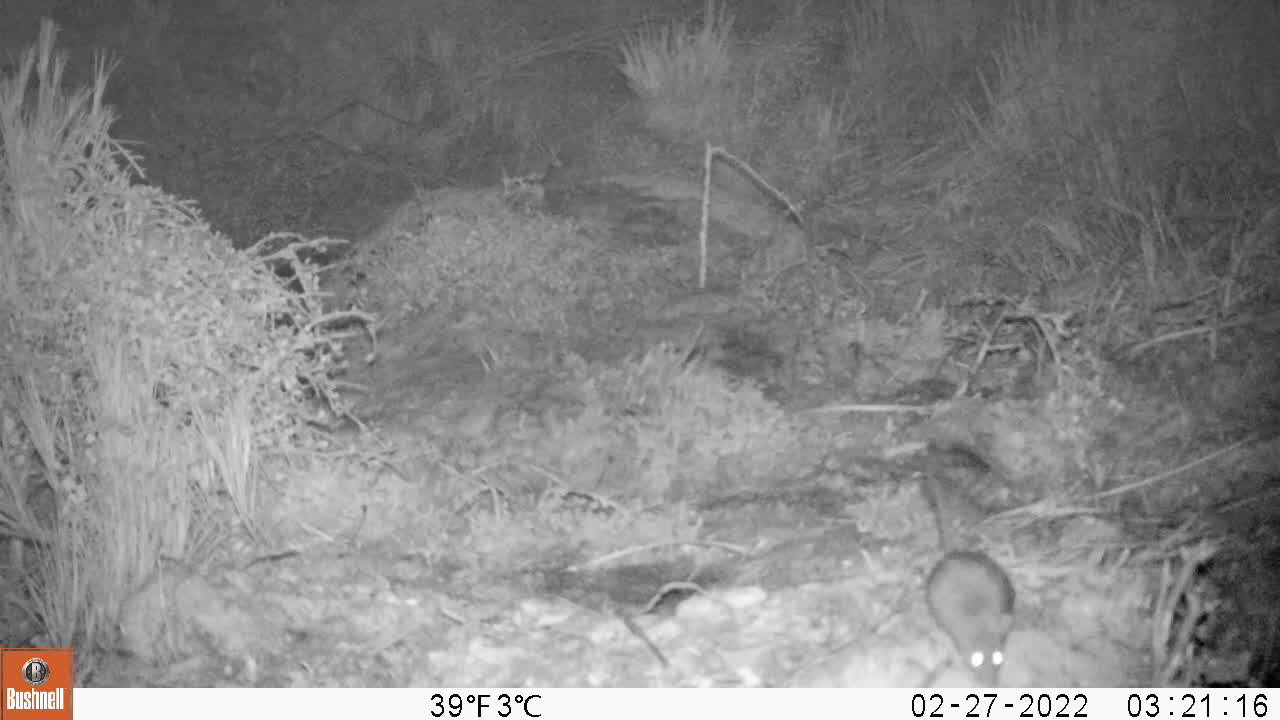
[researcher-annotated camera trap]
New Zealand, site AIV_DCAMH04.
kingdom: Animalia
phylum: Chordata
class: Mammalia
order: Rodentia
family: Muridae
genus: Mus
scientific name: Mus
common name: mouse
Mouse (Mus).